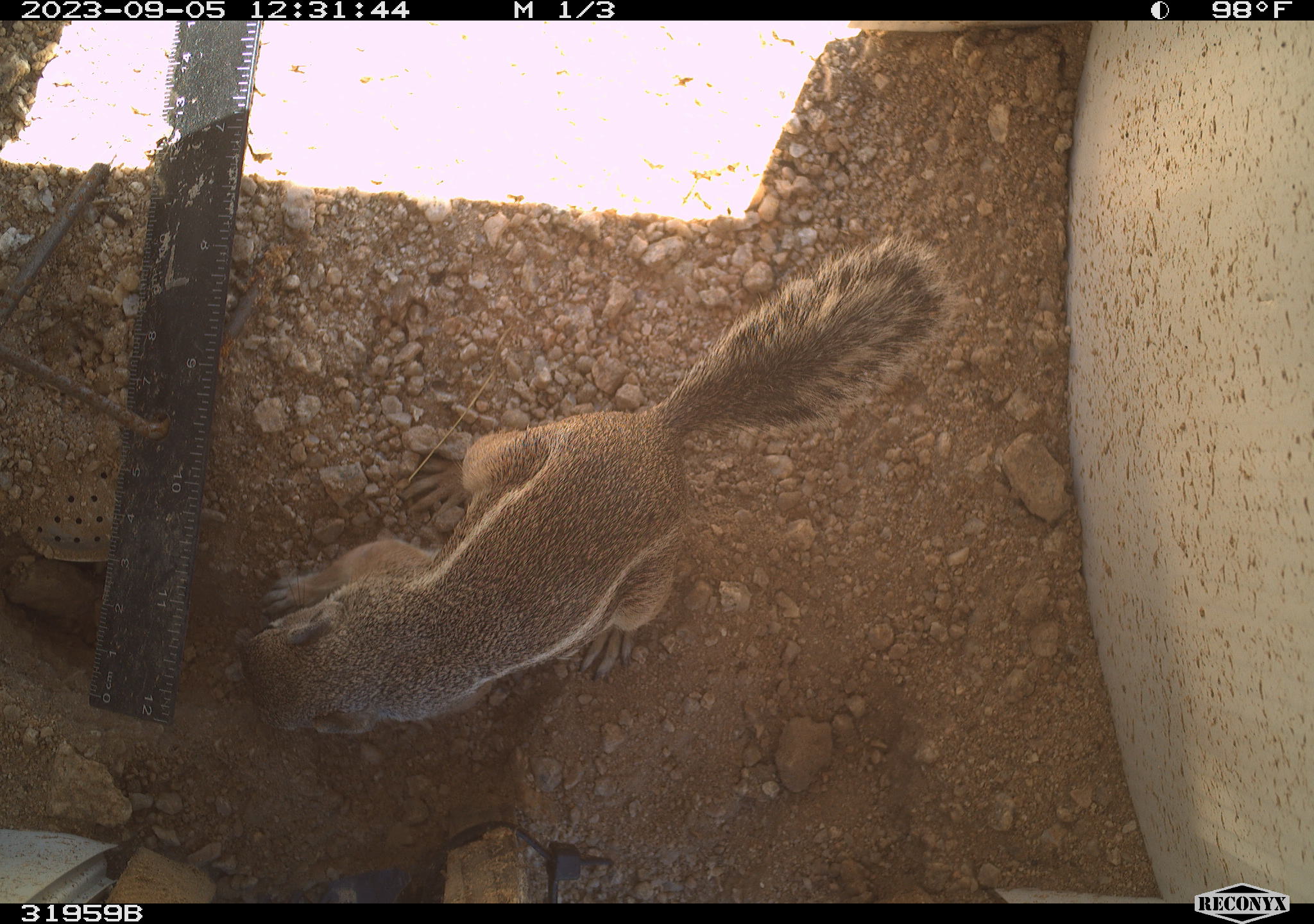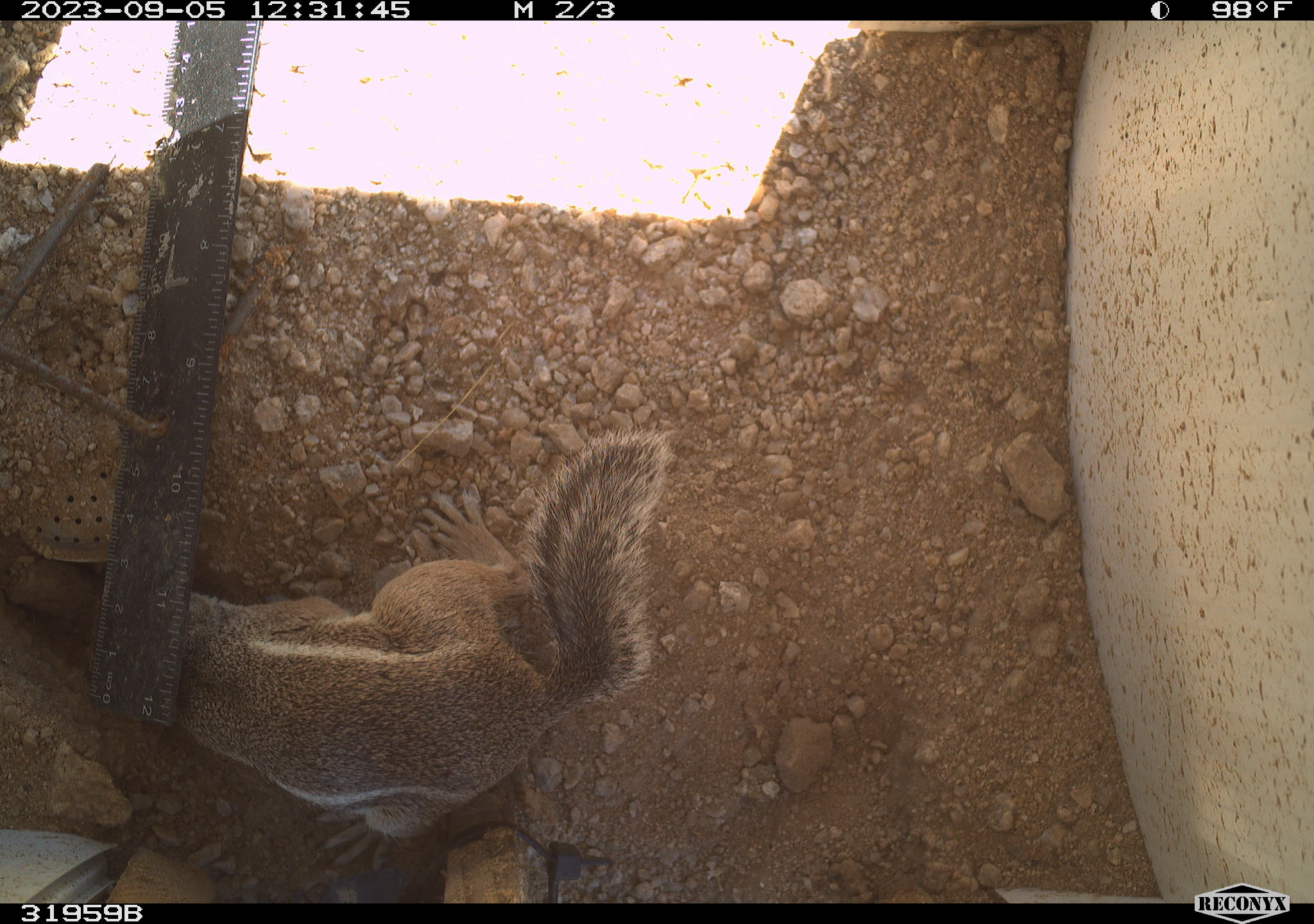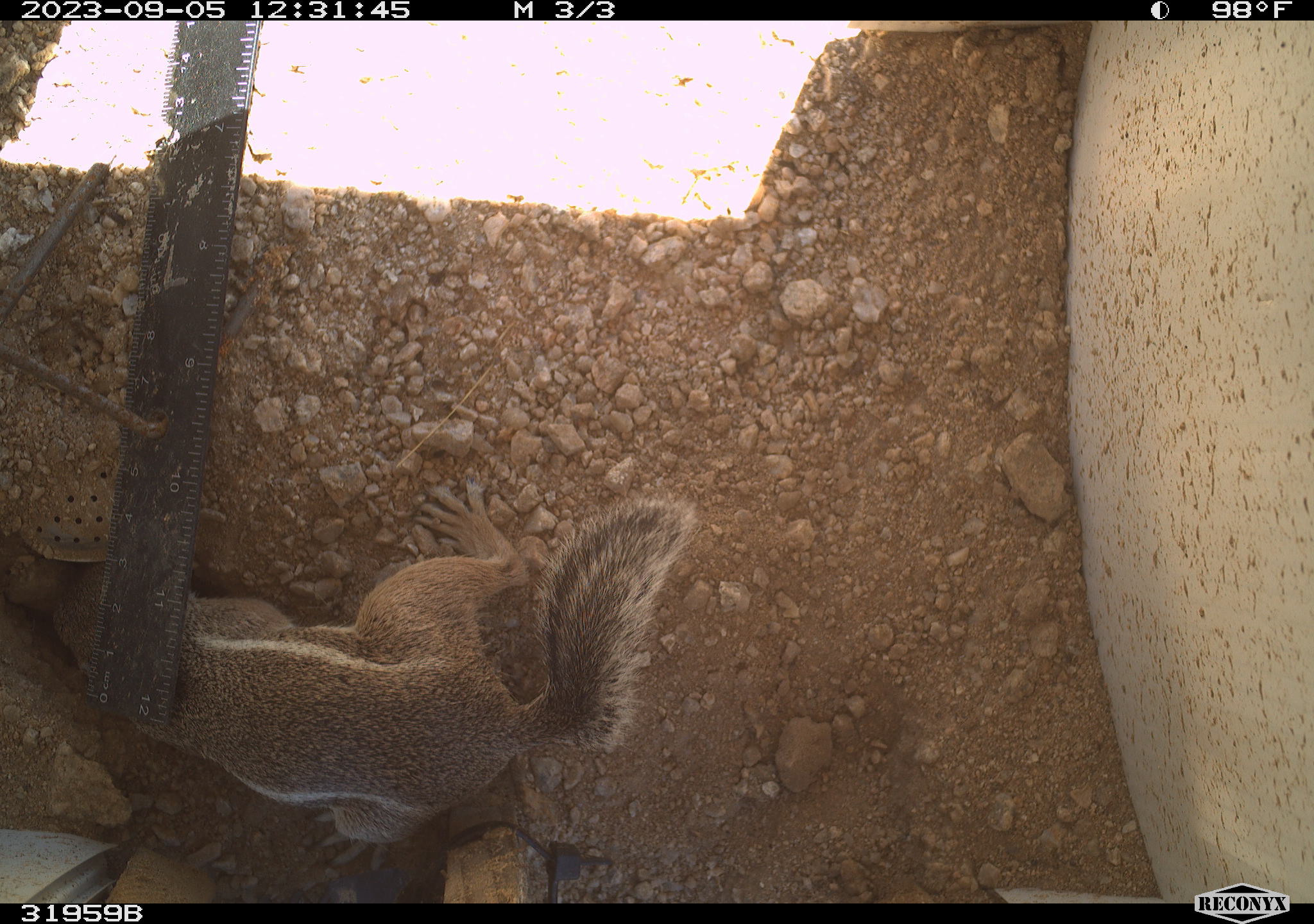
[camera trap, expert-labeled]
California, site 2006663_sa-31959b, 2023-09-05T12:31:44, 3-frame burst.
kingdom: Animalia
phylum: Chordata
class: Mammalia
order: Rodentia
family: Sciuridae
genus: Ammospermophilus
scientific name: Ammospermophilus leucurus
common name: white-tailed antelope squirrel